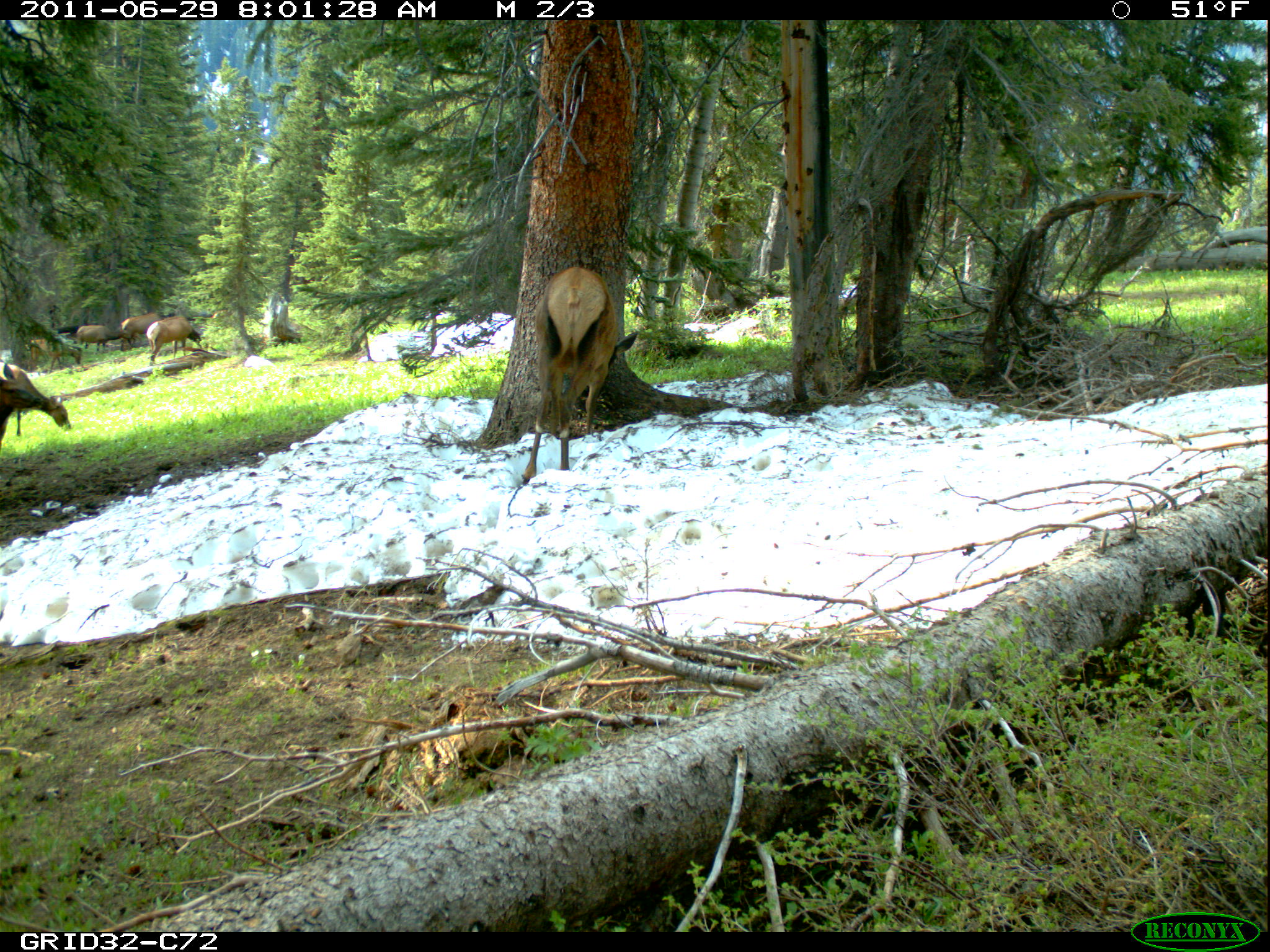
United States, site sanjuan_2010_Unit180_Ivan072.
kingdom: Animalia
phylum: Chordata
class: Mammalia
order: Artiodactyla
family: Cervidae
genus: Cervus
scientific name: Cervus elaphus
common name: red deer